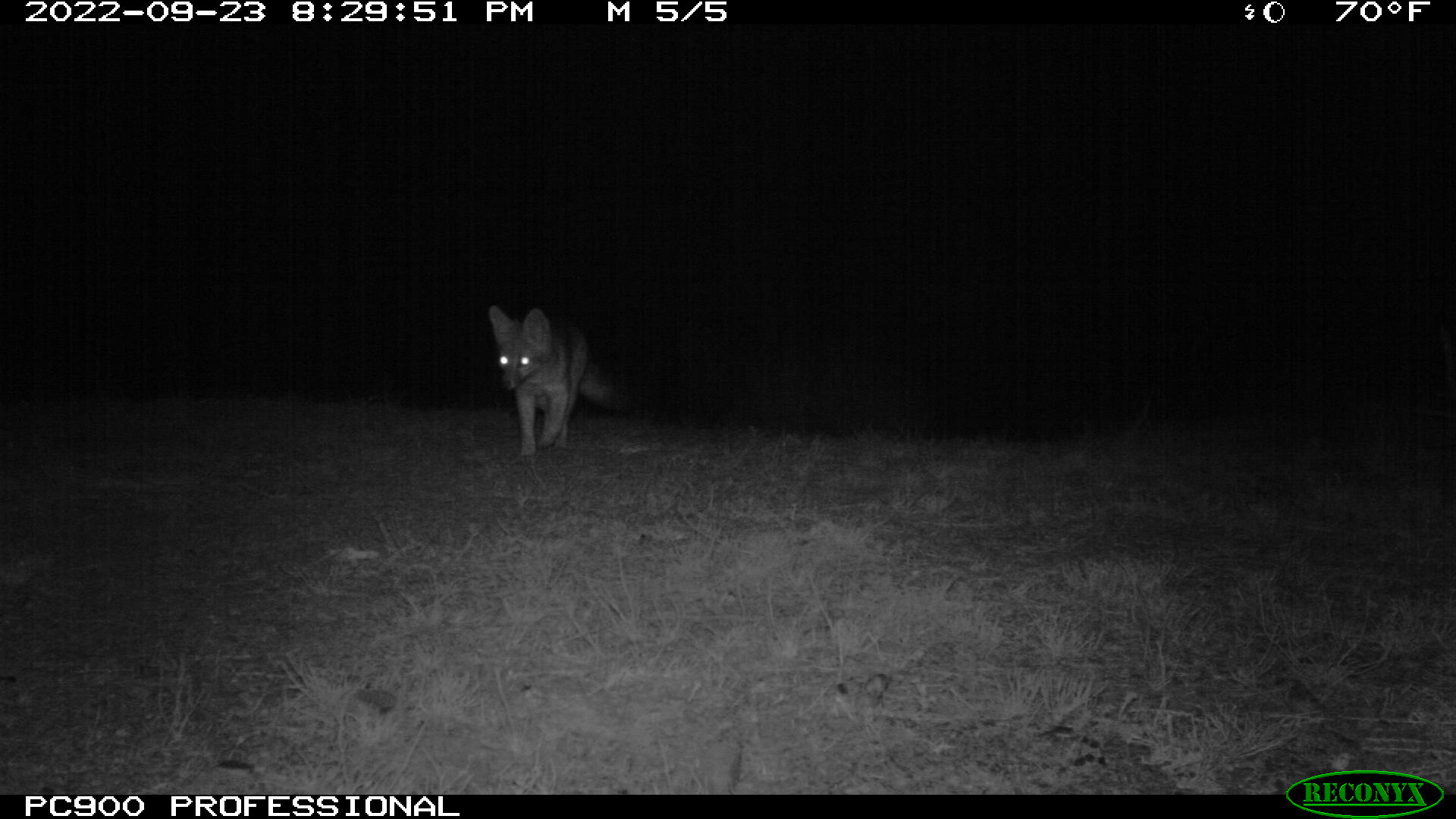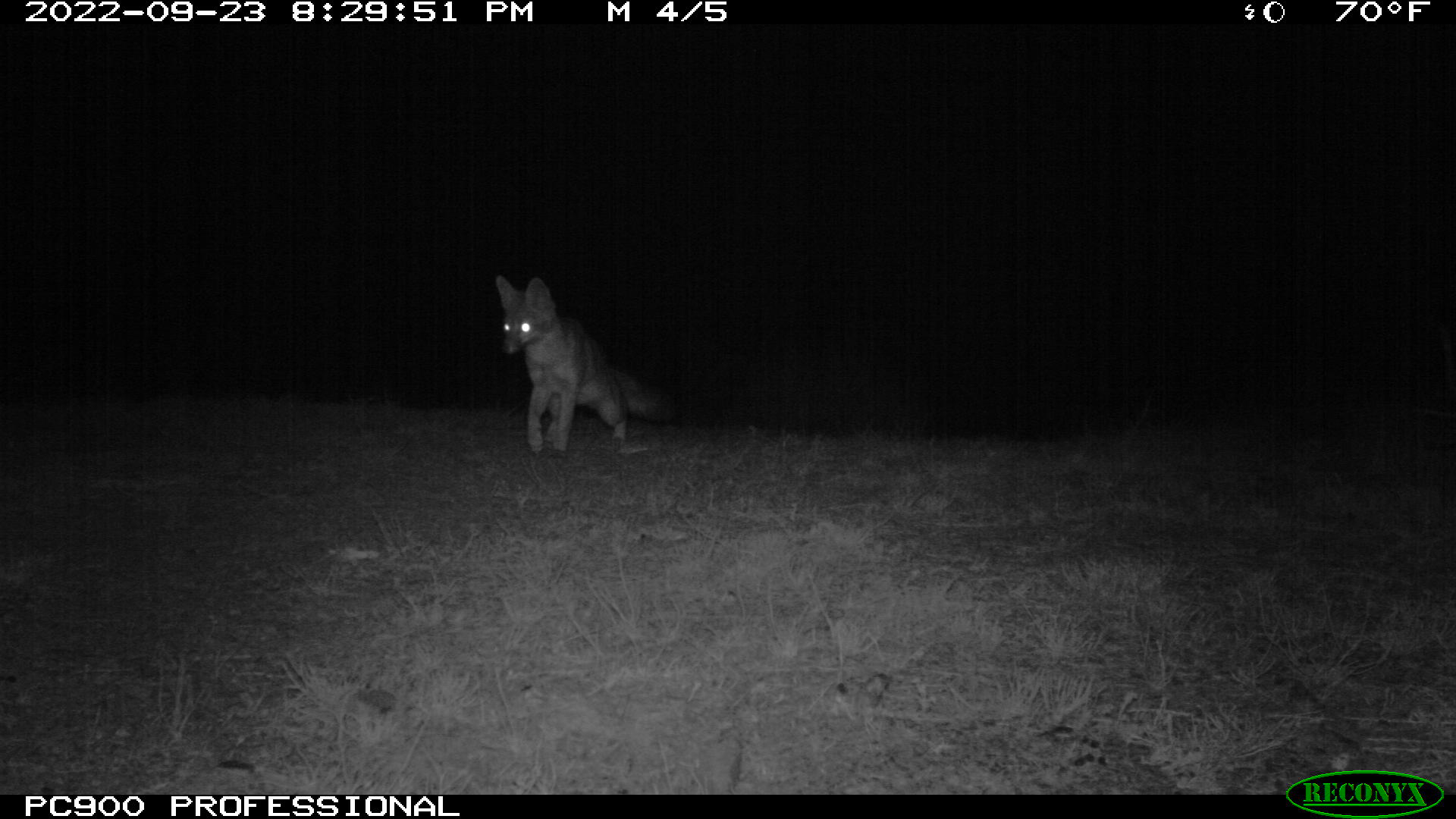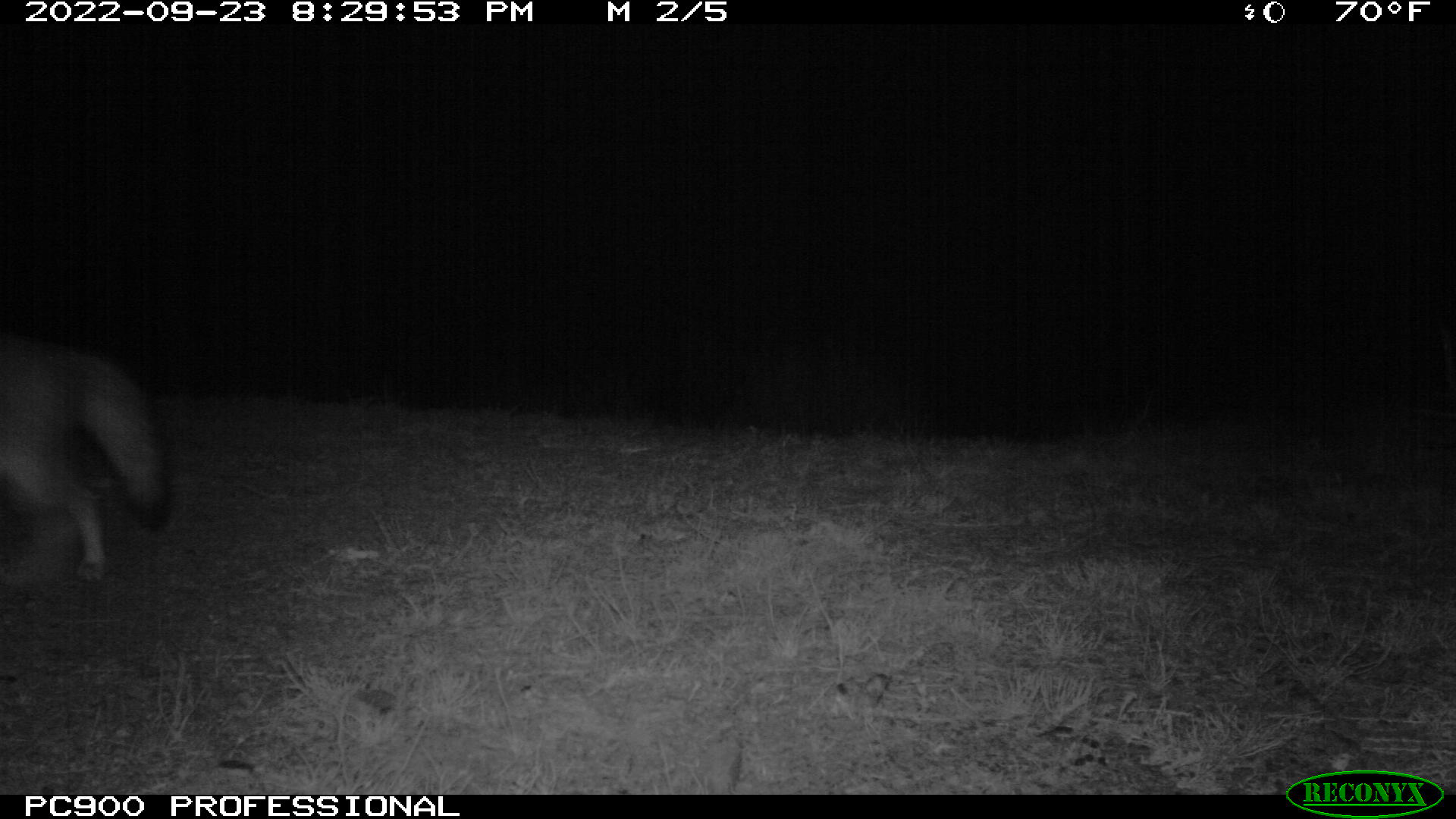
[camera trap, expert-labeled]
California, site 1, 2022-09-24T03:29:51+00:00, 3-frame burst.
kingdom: Animalia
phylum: Chordata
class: Mammalia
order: Carnivora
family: Canidae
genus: Urocyon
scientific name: Urocyon cinereoargenteus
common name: gray fox